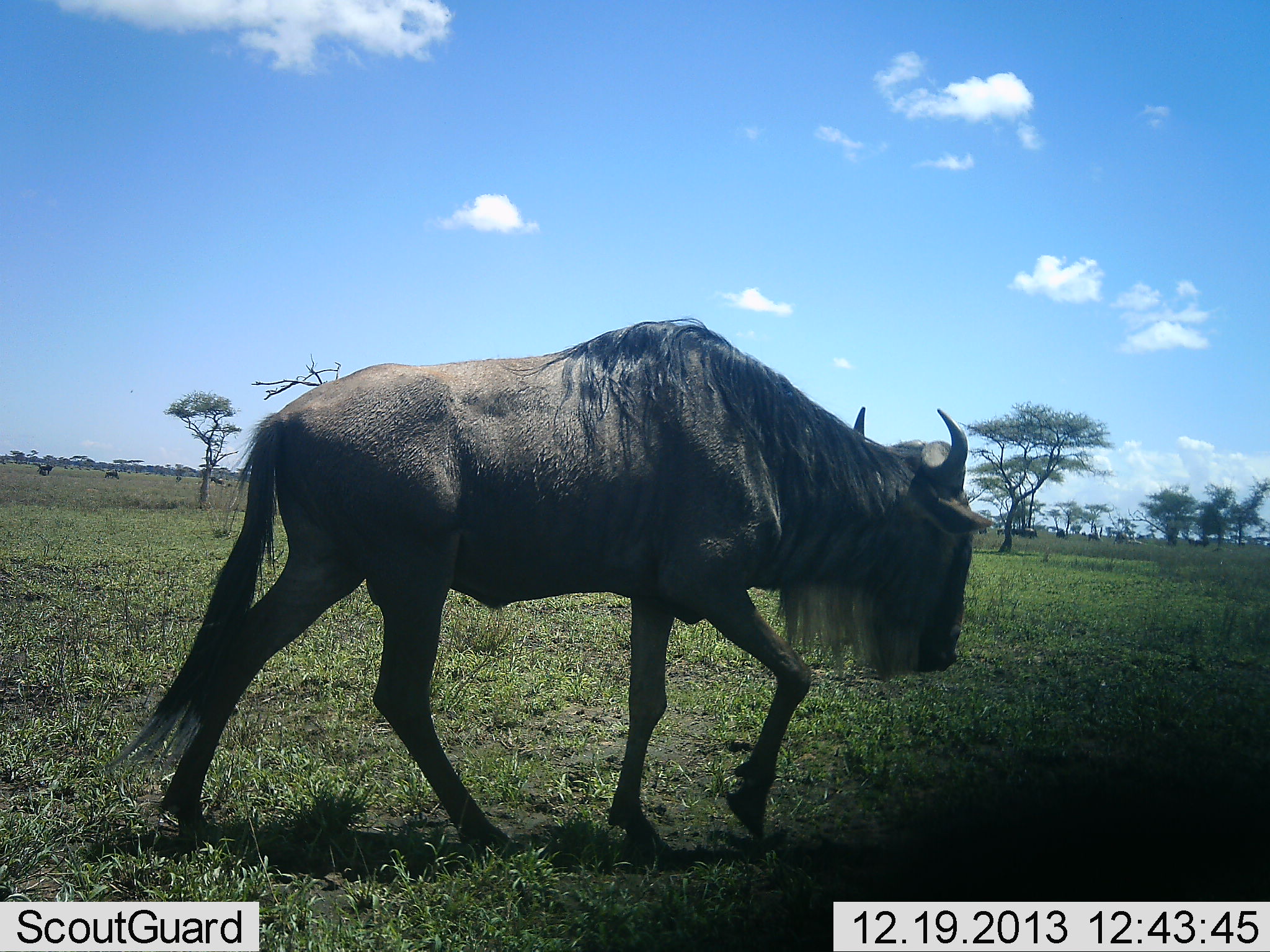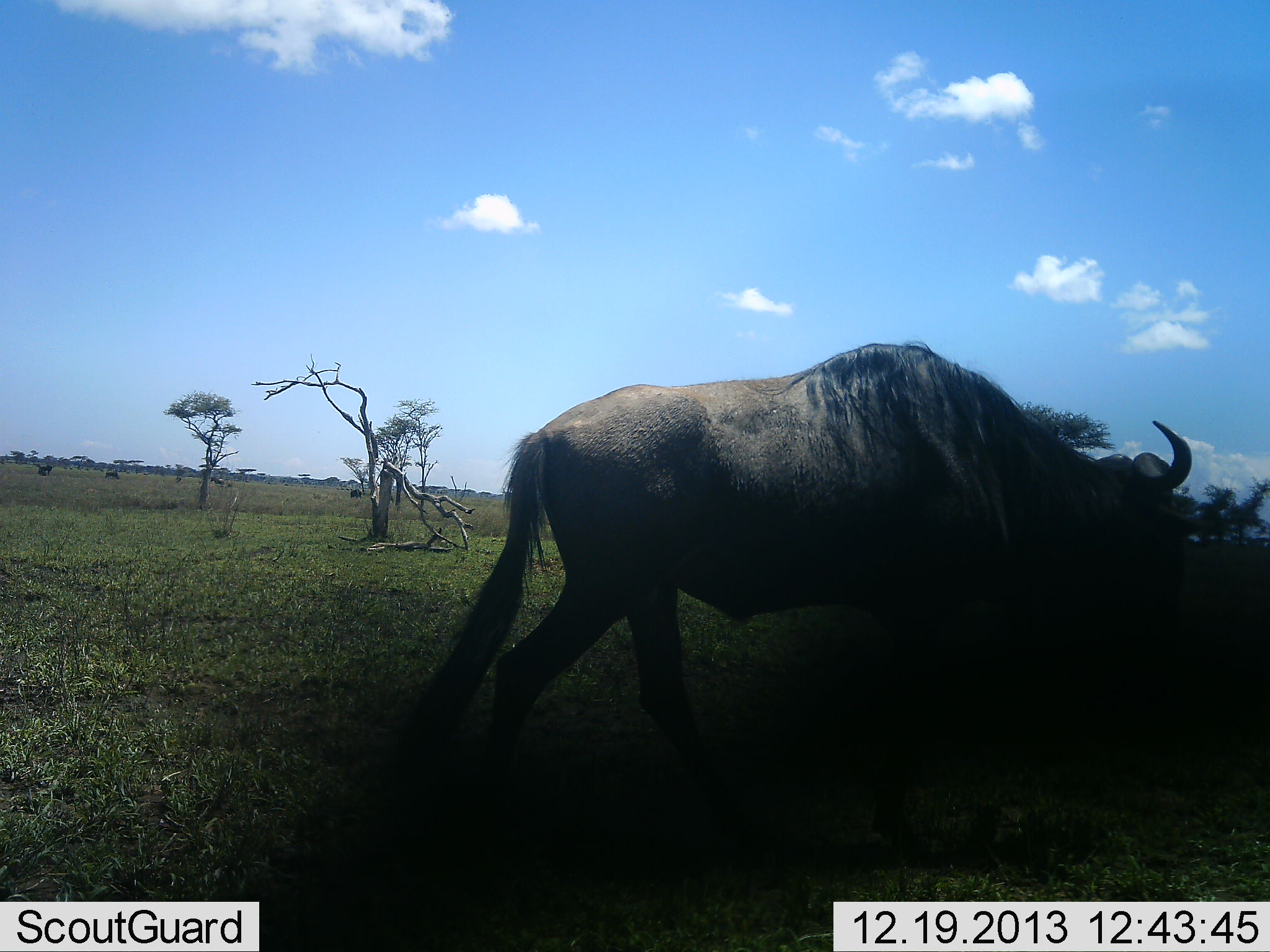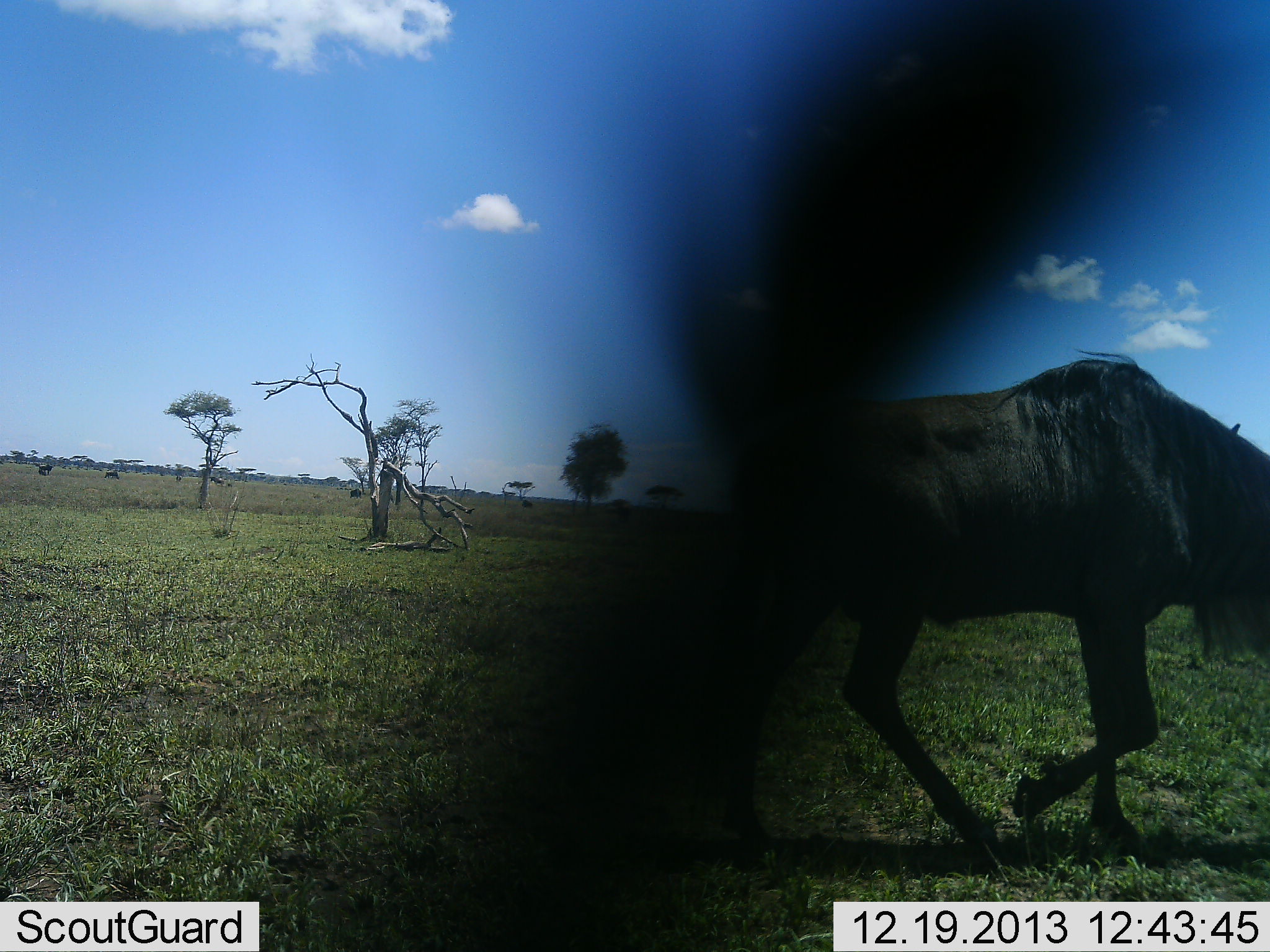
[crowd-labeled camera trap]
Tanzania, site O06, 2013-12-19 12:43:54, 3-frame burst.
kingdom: Animalia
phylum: Chordata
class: Mammalia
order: Artiodactyla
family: Bovidae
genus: Connochaetes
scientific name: Connochaetes taurinus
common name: blue wildebeest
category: wildebeest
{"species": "wildebeest (blue wildebeest) (Connochaetes taurinus)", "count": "1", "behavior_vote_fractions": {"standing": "10%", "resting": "0%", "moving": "90%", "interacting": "0%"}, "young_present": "0%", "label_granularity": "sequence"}